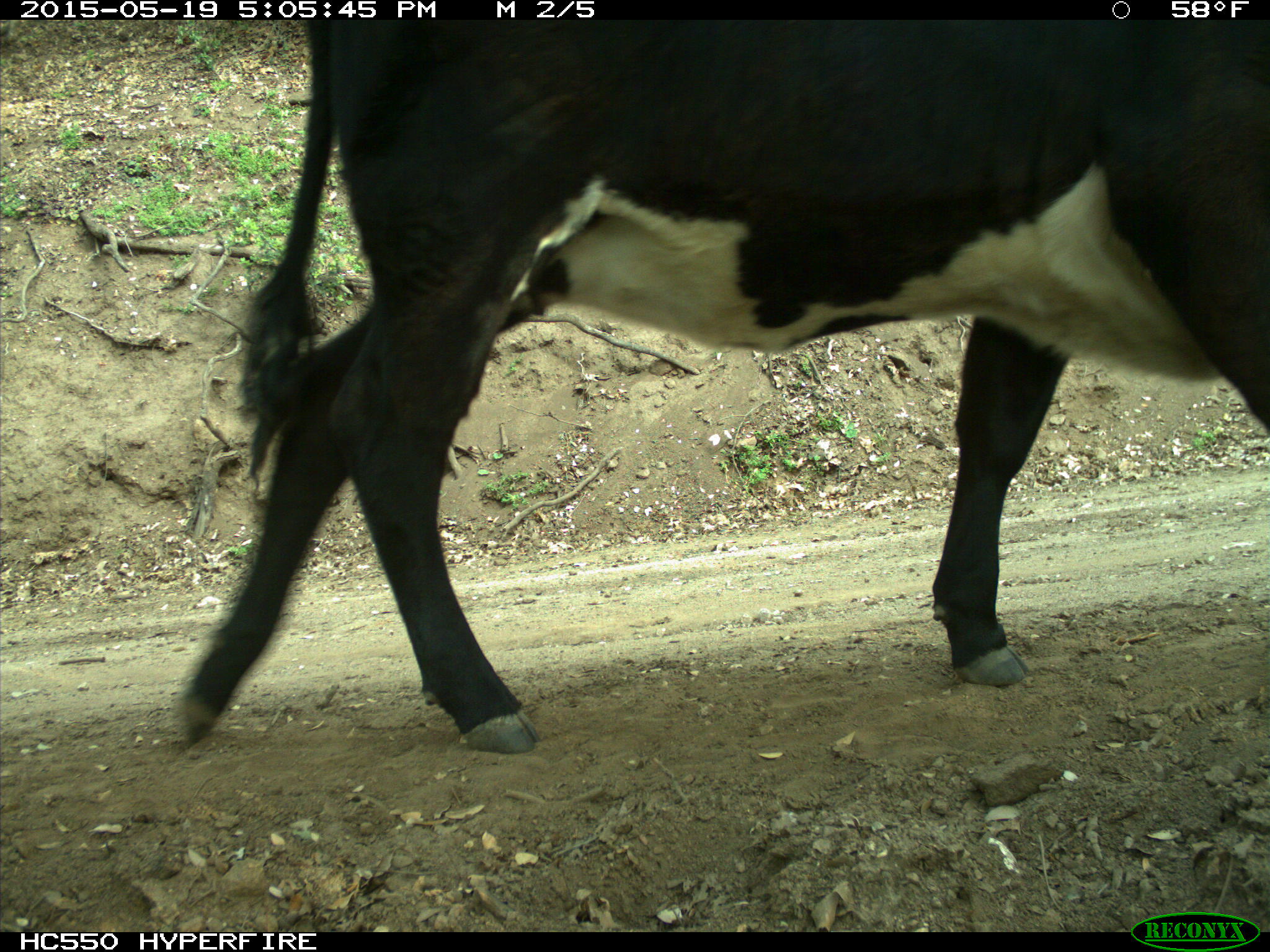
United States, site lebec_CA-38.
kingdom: Animalia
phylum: Chordata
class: Mammalia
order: Artiodactyla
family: Bovidae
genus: Bos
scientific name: Bos taurus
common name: domestic cow